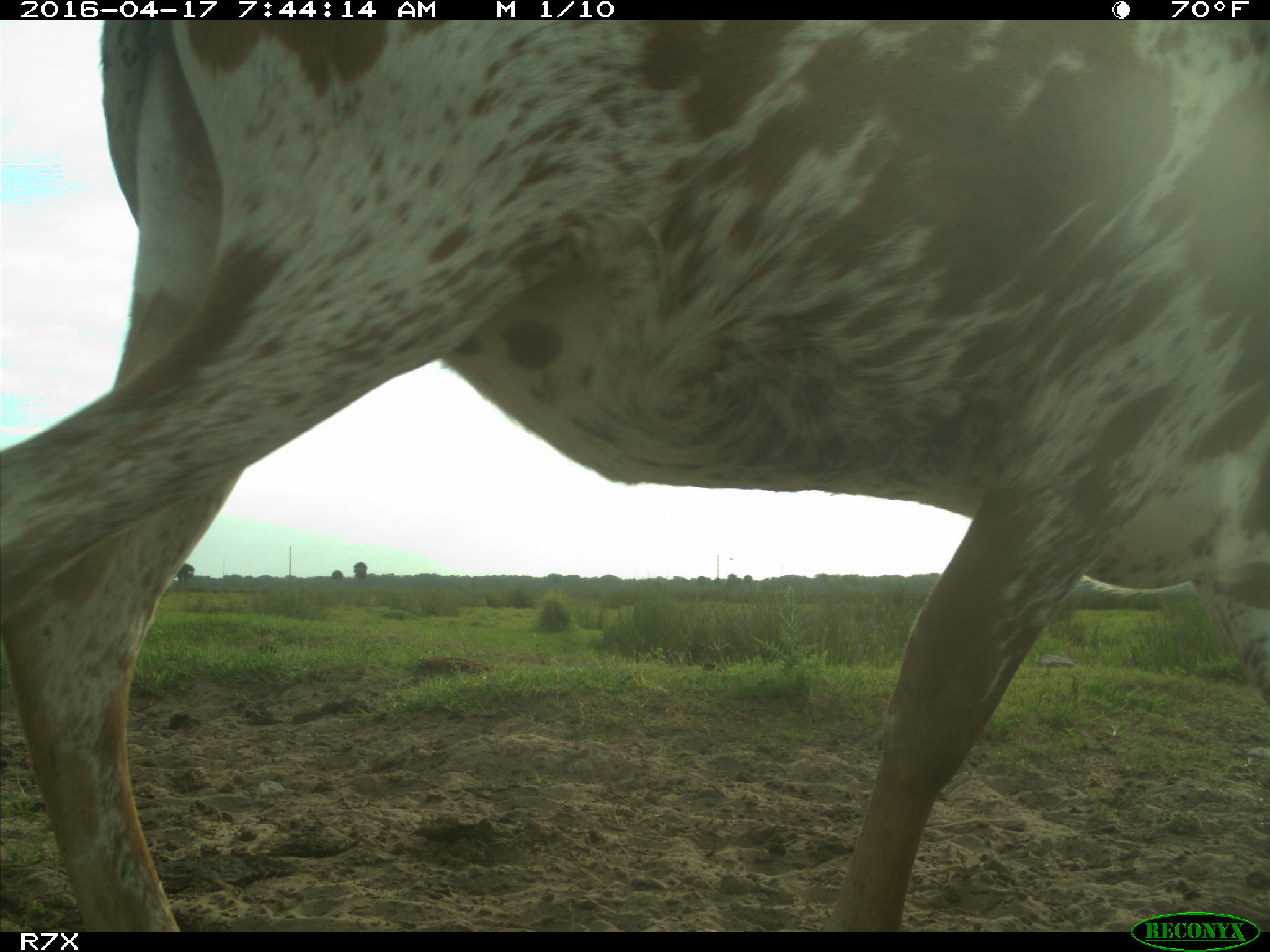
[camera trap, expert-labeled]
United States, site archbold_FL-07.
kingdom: Animalia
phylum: Chordata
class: Mammalia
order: Artiodactyla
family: Bovidae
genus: Bos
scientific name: Bos taurus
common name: domestic cow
Bos taurus (domestic cow).